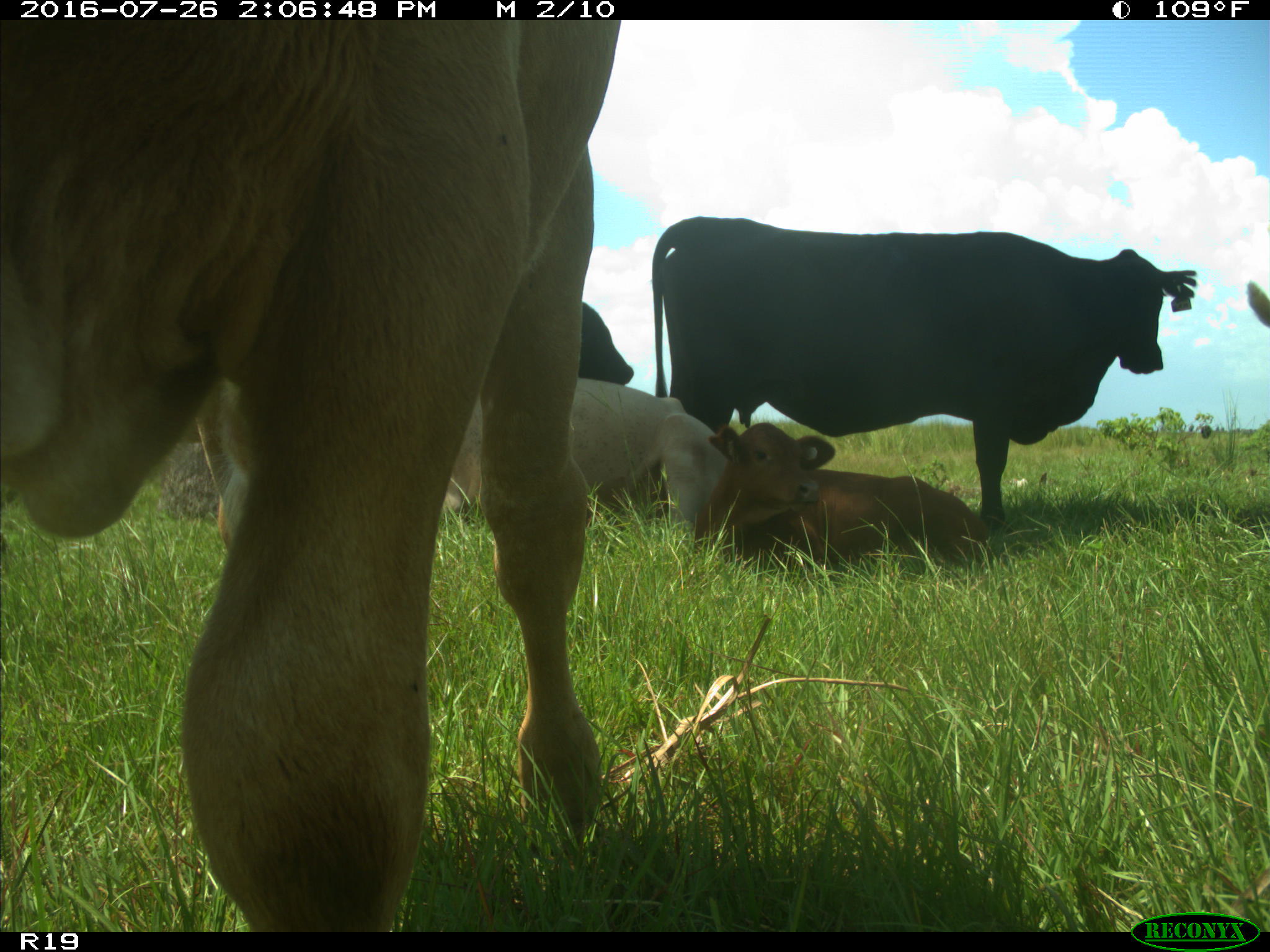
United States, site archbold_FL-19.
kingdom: Animalia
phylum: Chordata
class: Mammalia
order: Artiodactyla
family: Bovidae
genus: Bos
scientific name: Bos taurus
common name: domestic cow